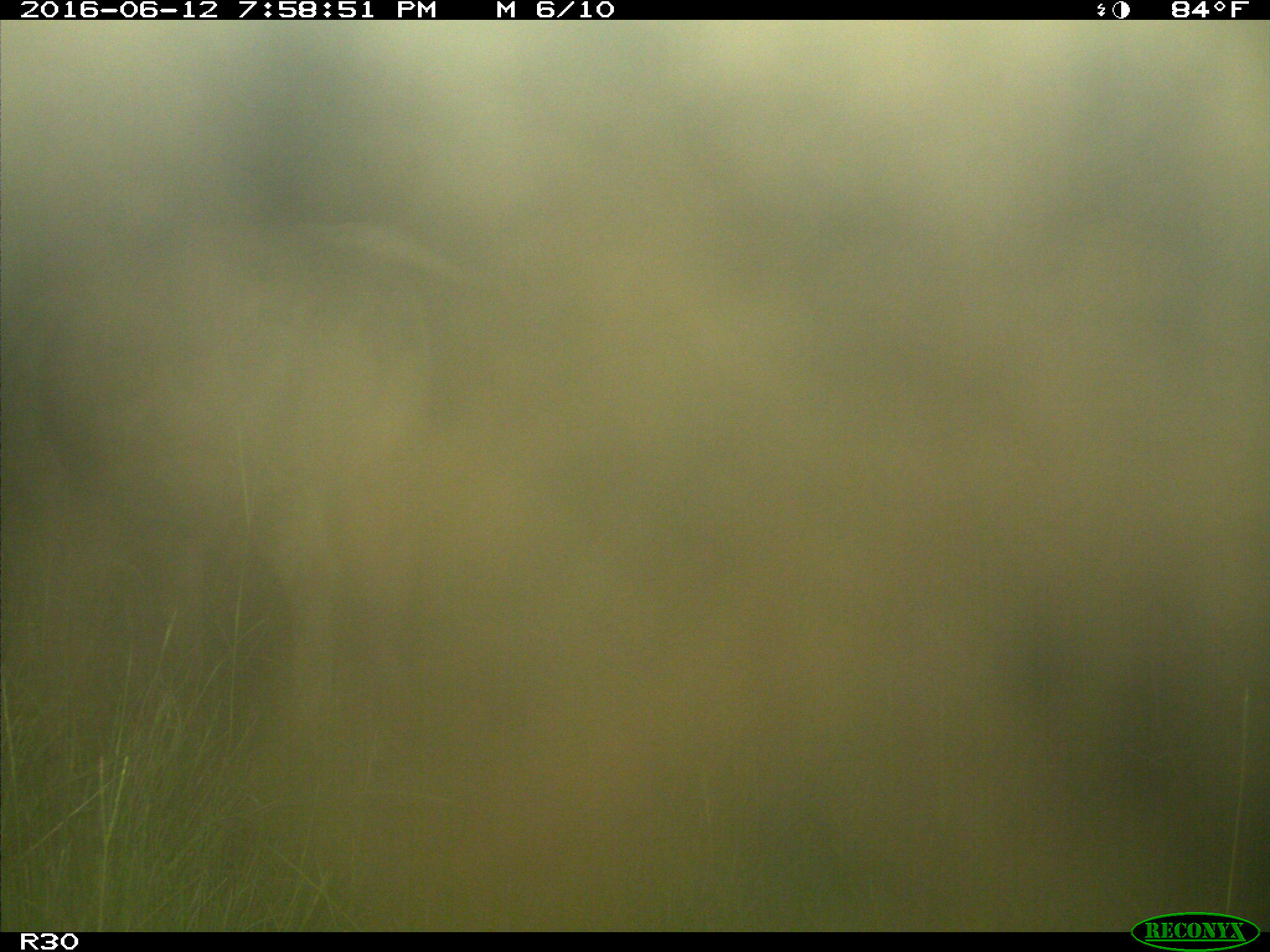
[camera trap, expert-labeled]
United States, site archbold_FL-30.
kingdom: Animalia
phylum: Chordata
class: Mammalia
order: Artiodactyla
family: Bovidae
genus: Bos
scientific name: Bos taurus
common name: domestic cow